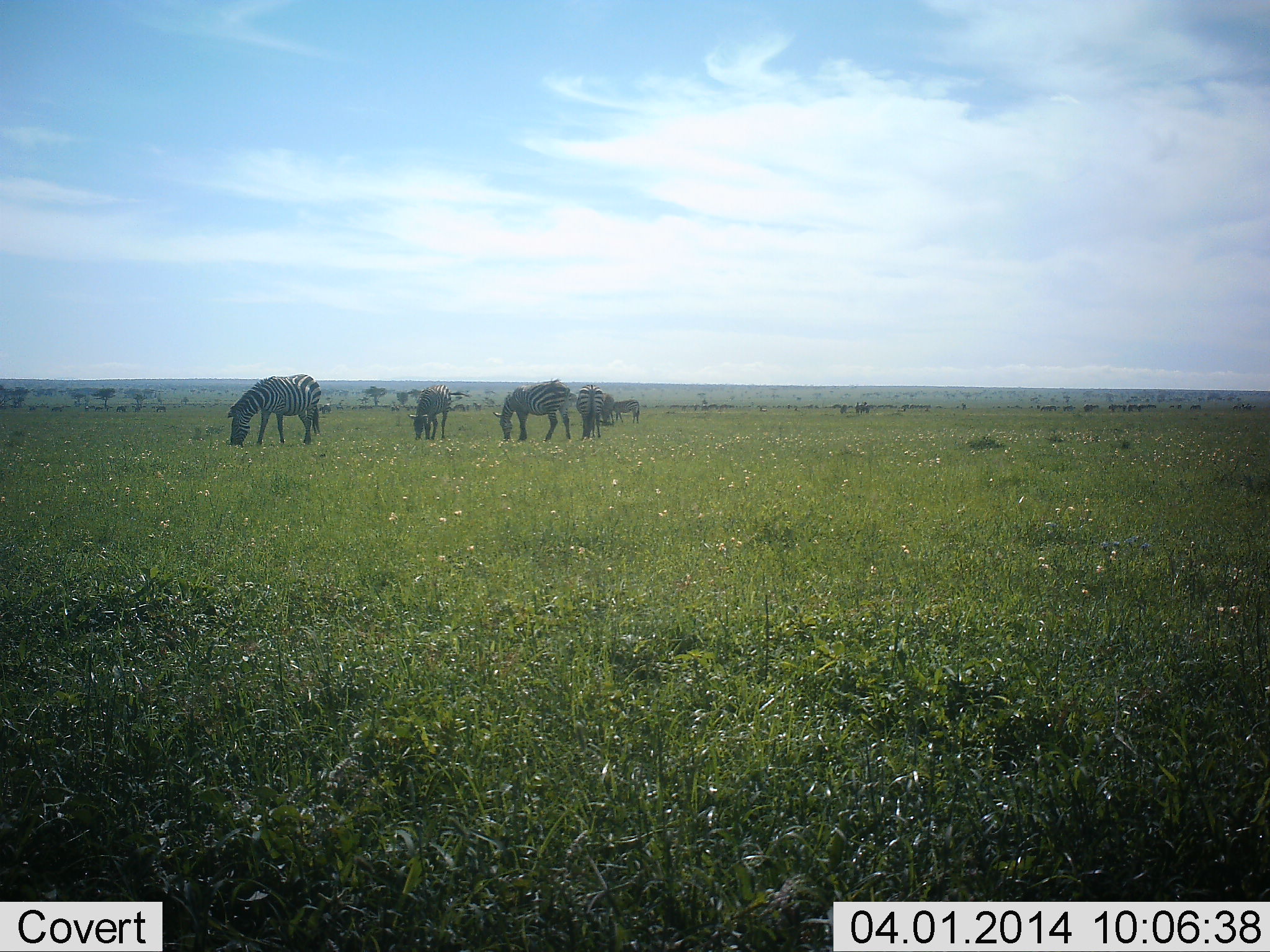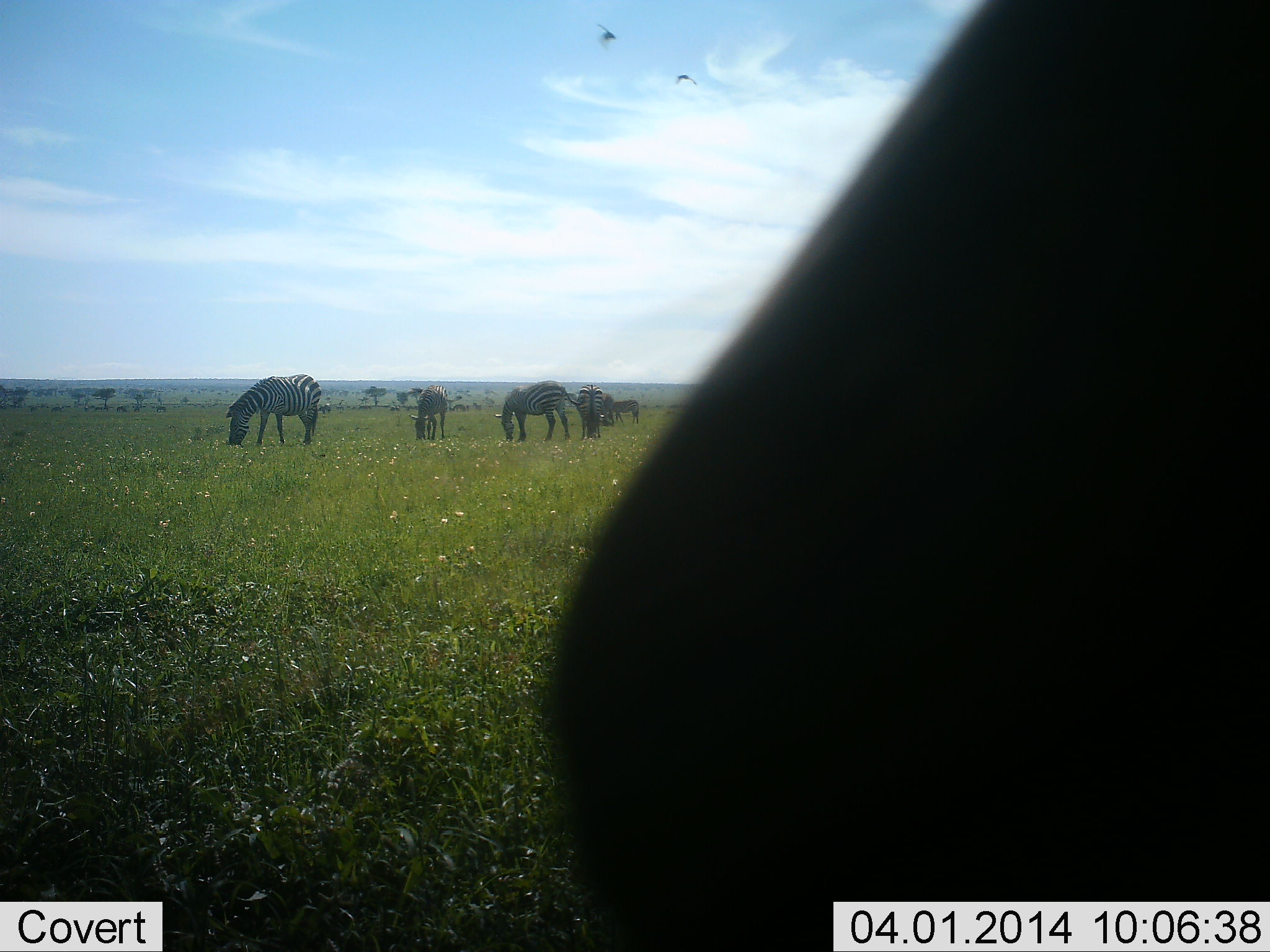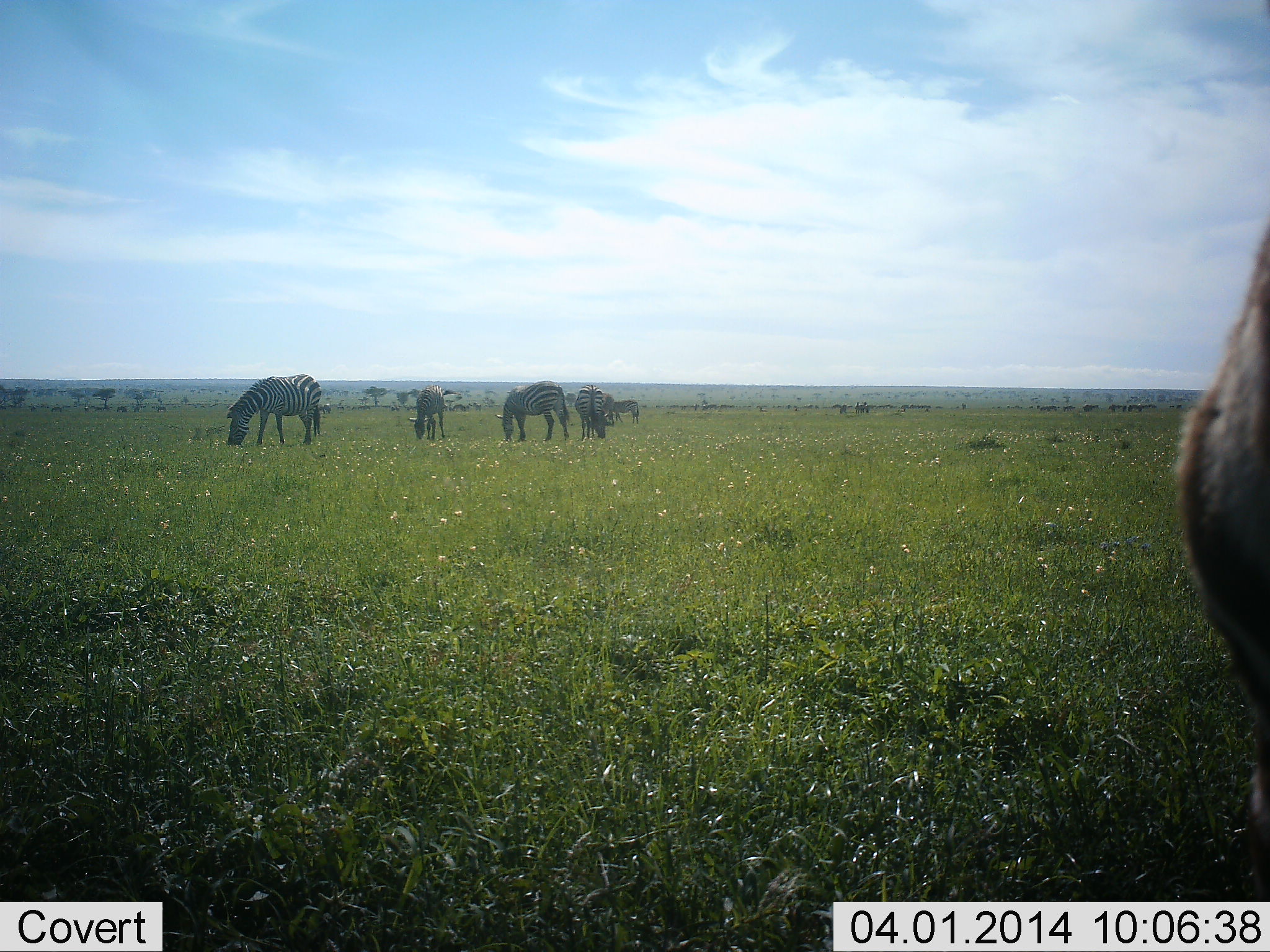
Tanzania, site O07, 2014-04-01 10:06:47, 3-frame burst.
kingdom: Animalia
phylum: Chordata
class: Mammalia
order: Perissodactyla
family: Equidae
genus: Equus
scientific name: Equus quagga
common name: plains zebra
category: zebra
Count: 6.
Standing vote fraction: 50%.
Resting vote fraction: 0%.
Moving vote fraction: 12%.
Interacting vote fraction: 0%.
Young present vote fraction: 0%.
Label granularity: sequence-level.